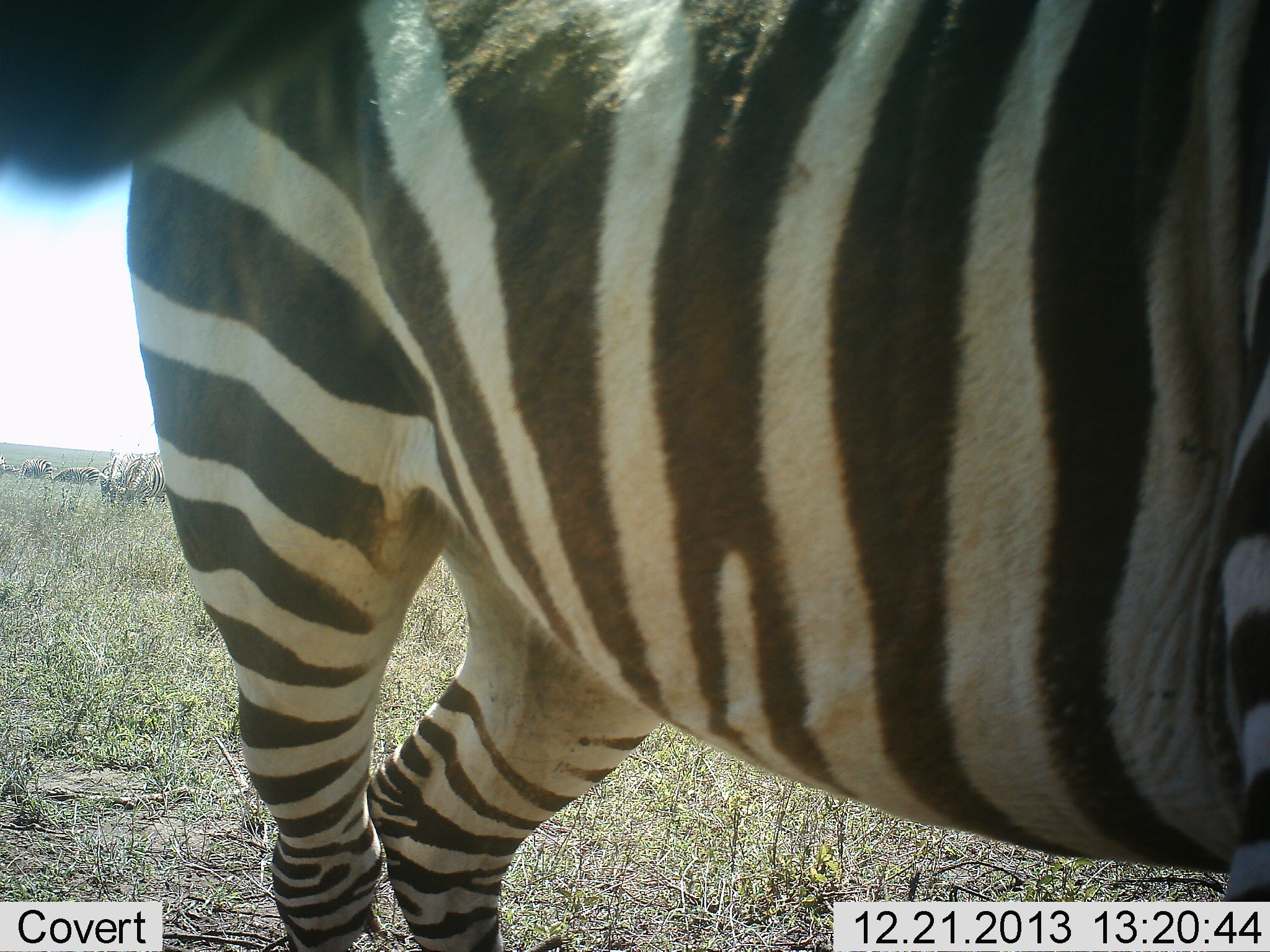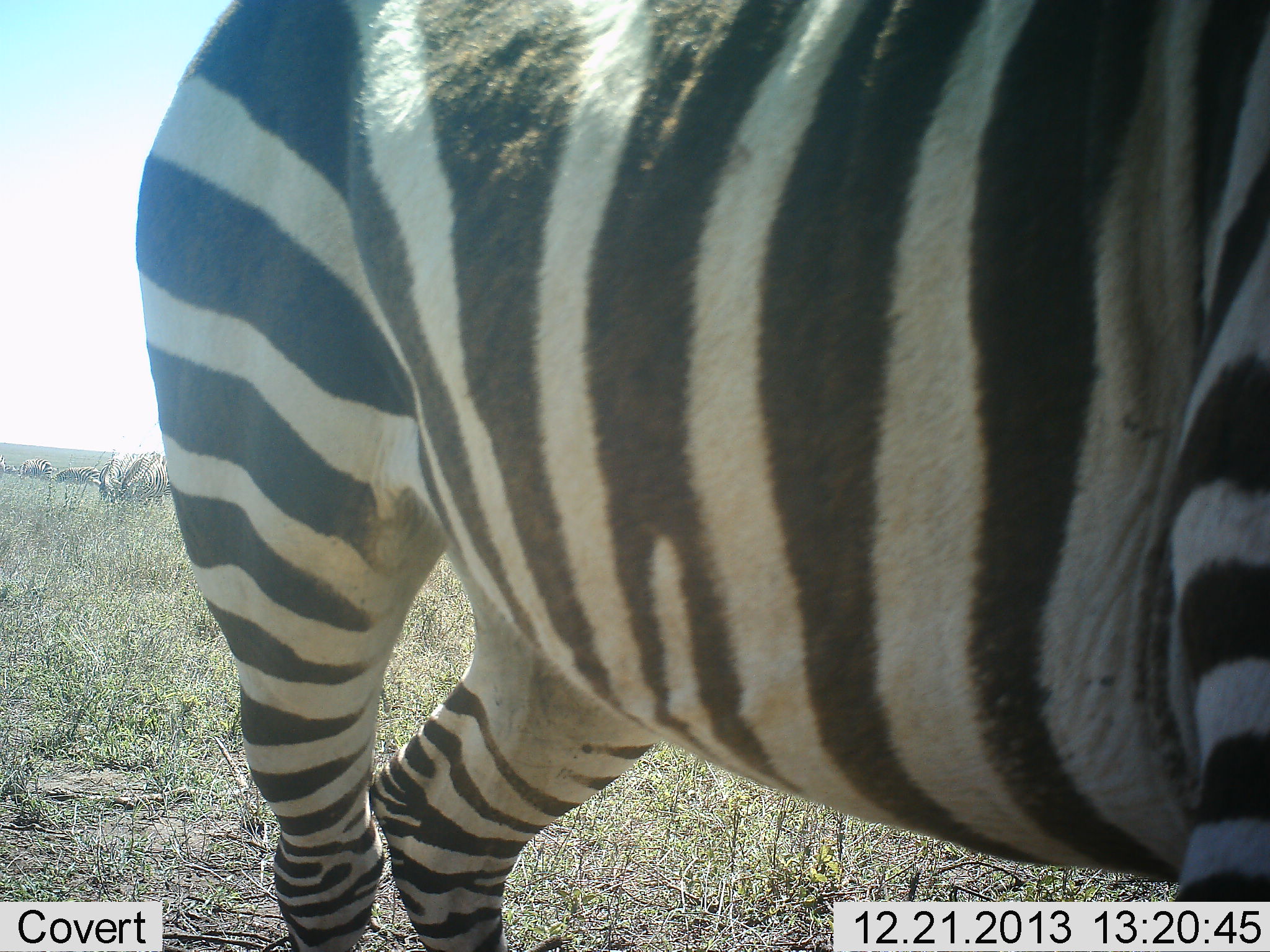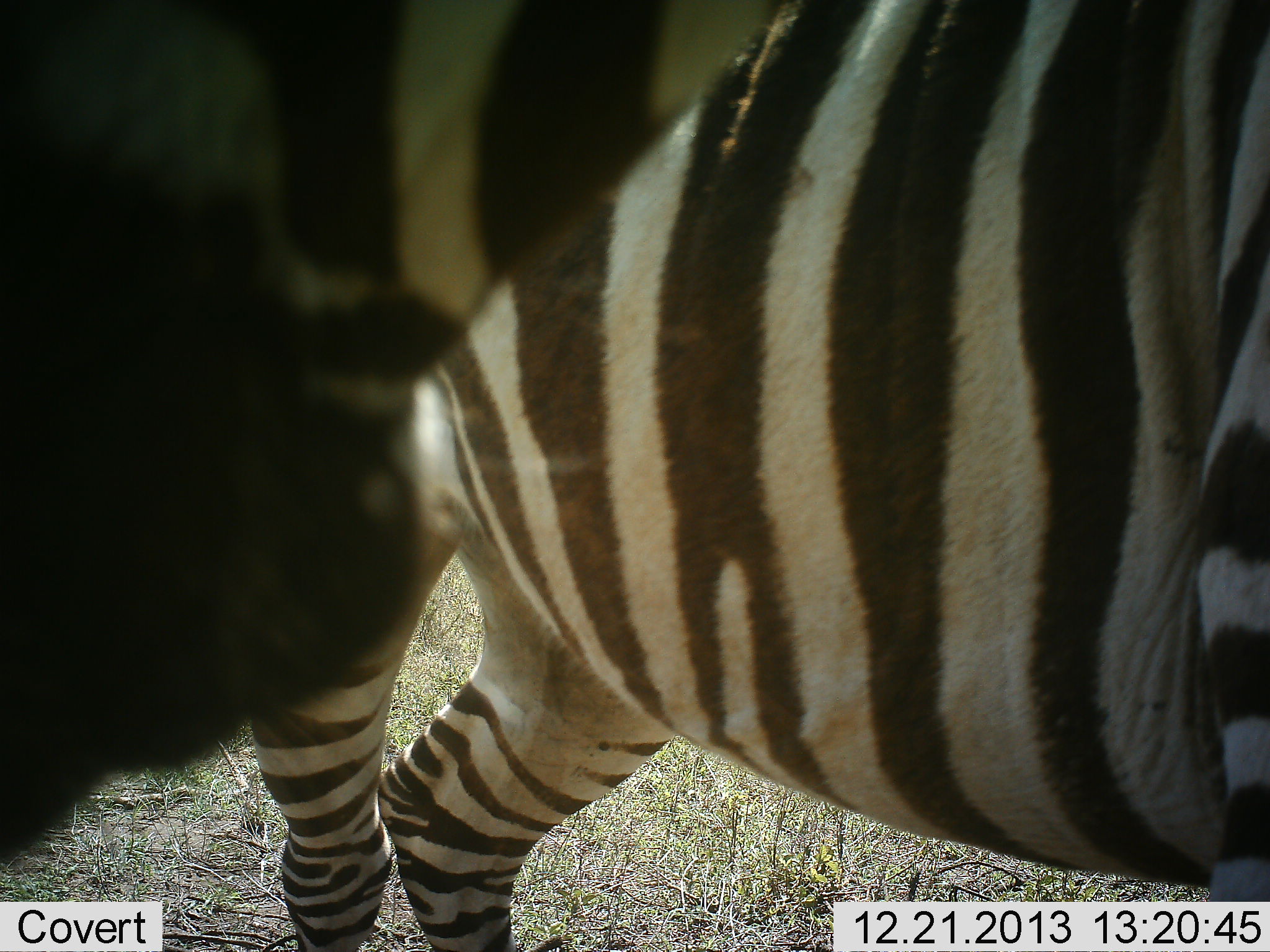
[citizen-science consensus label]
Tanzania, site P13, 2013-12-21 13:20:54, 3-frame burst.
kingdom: Animalia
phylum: Chordata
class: Mammalia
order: Perissodactyla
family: Equidae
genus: Equus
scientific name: Equus quagga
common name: plains zebra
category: zebra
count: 1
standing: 92%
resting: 0%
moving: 17%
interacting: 0%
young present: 0%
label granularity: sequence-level